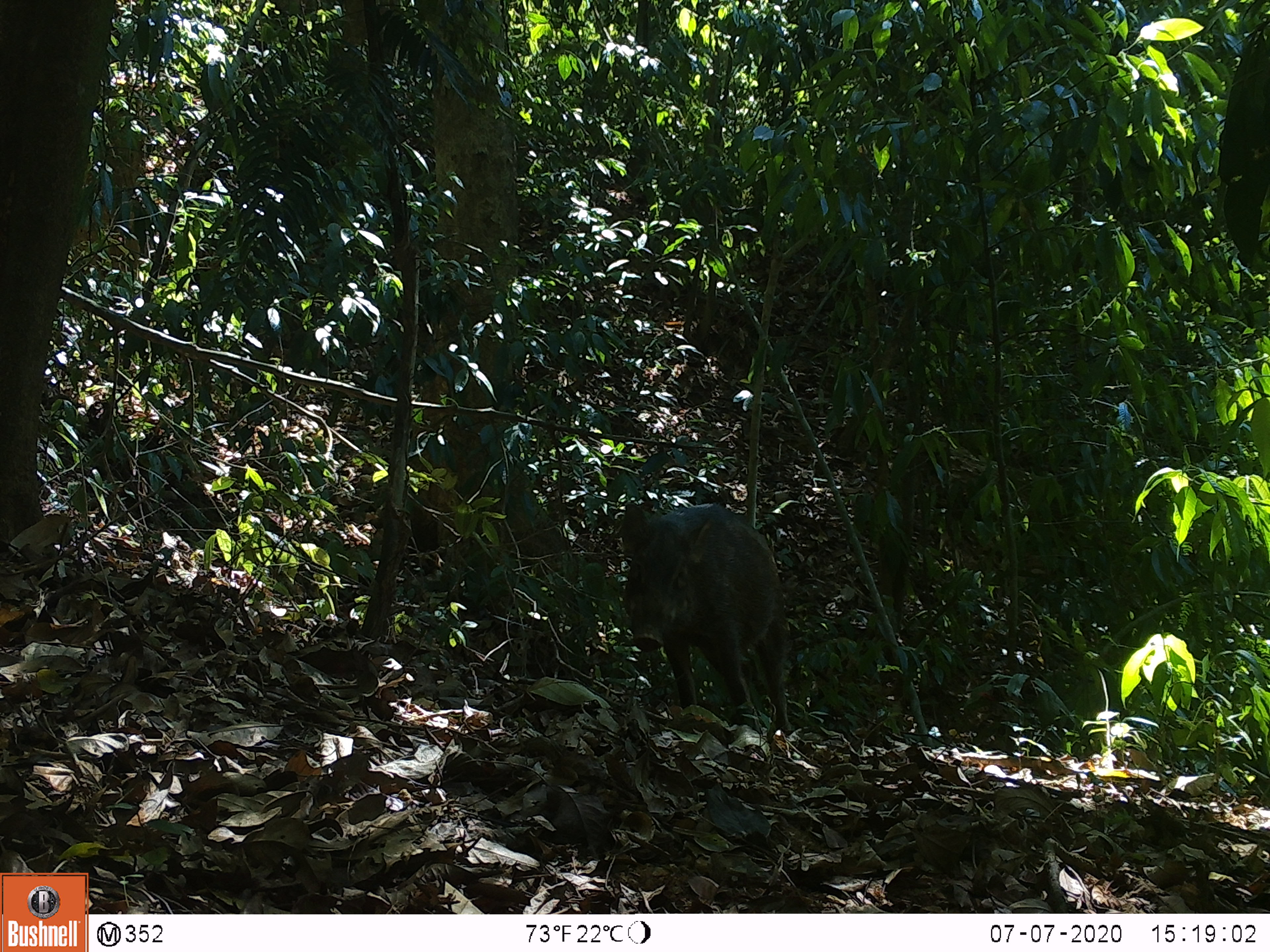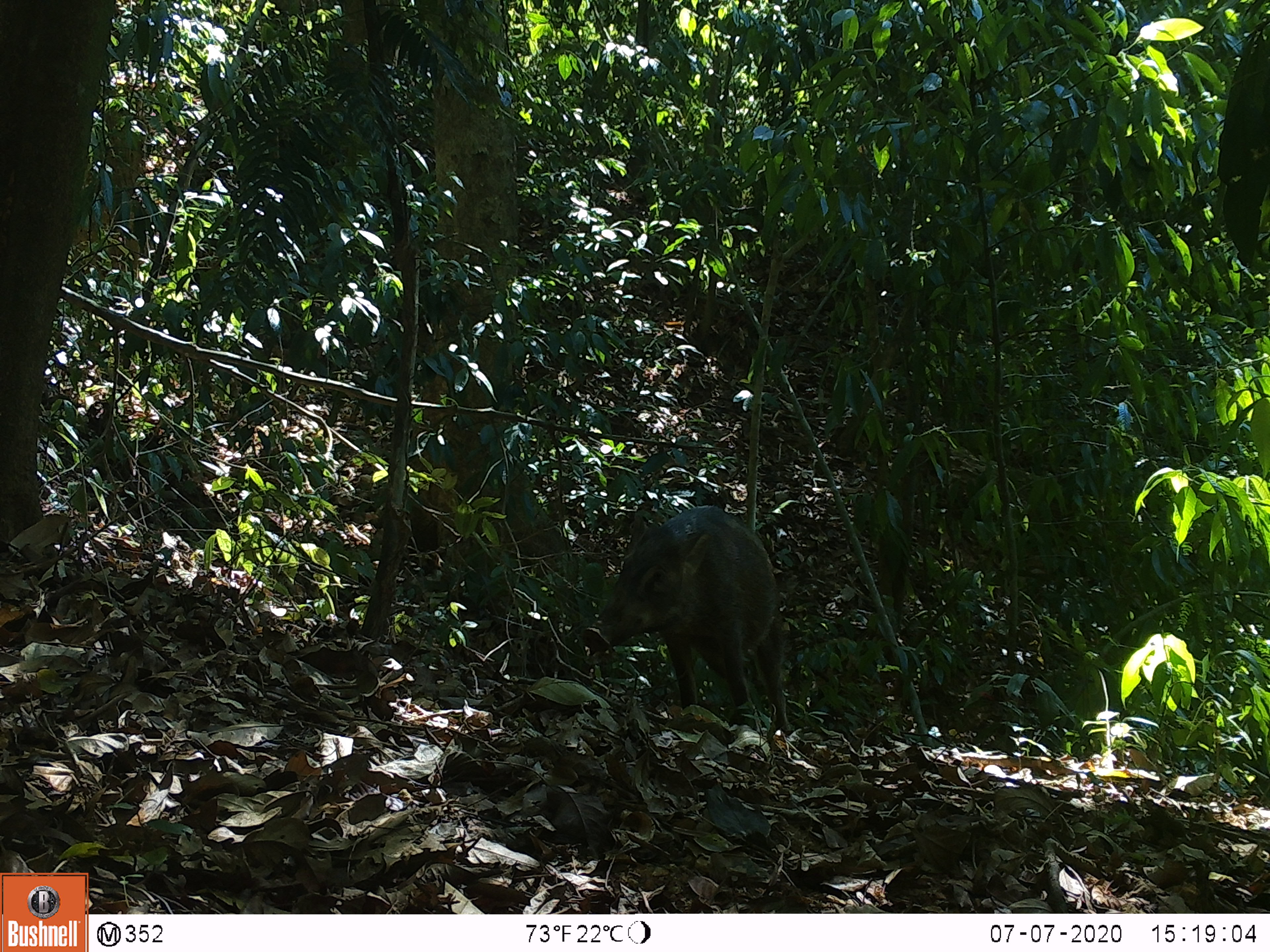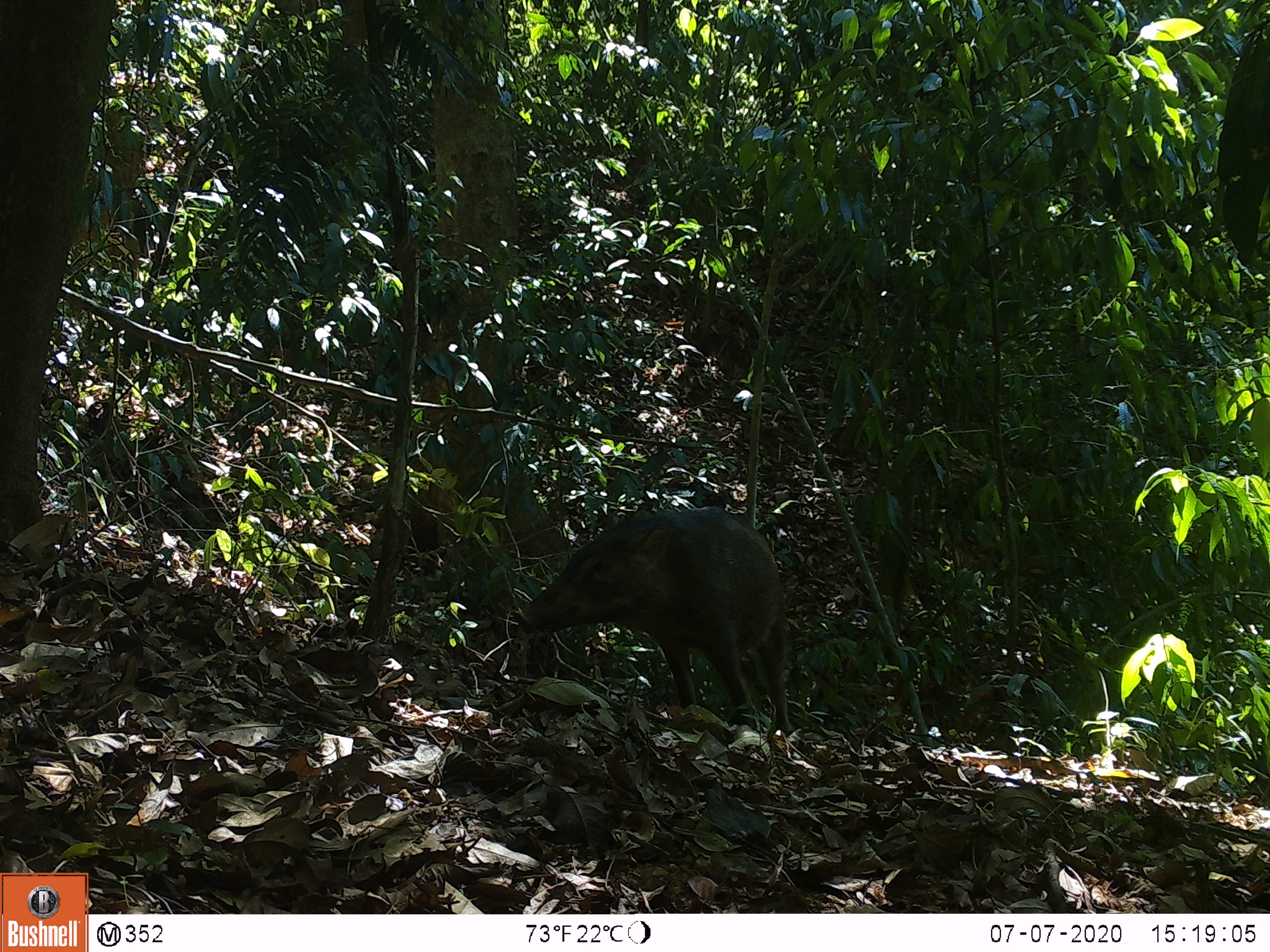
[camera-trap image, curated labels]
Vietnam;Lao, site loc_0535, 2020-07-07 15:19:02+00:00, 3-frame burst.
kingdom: Animalia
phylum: Chordata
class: Mammalia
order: Artiodactyla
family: Suidae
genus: Sus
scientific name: Sus scrofa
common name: eurasian wild pig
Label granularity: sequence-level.